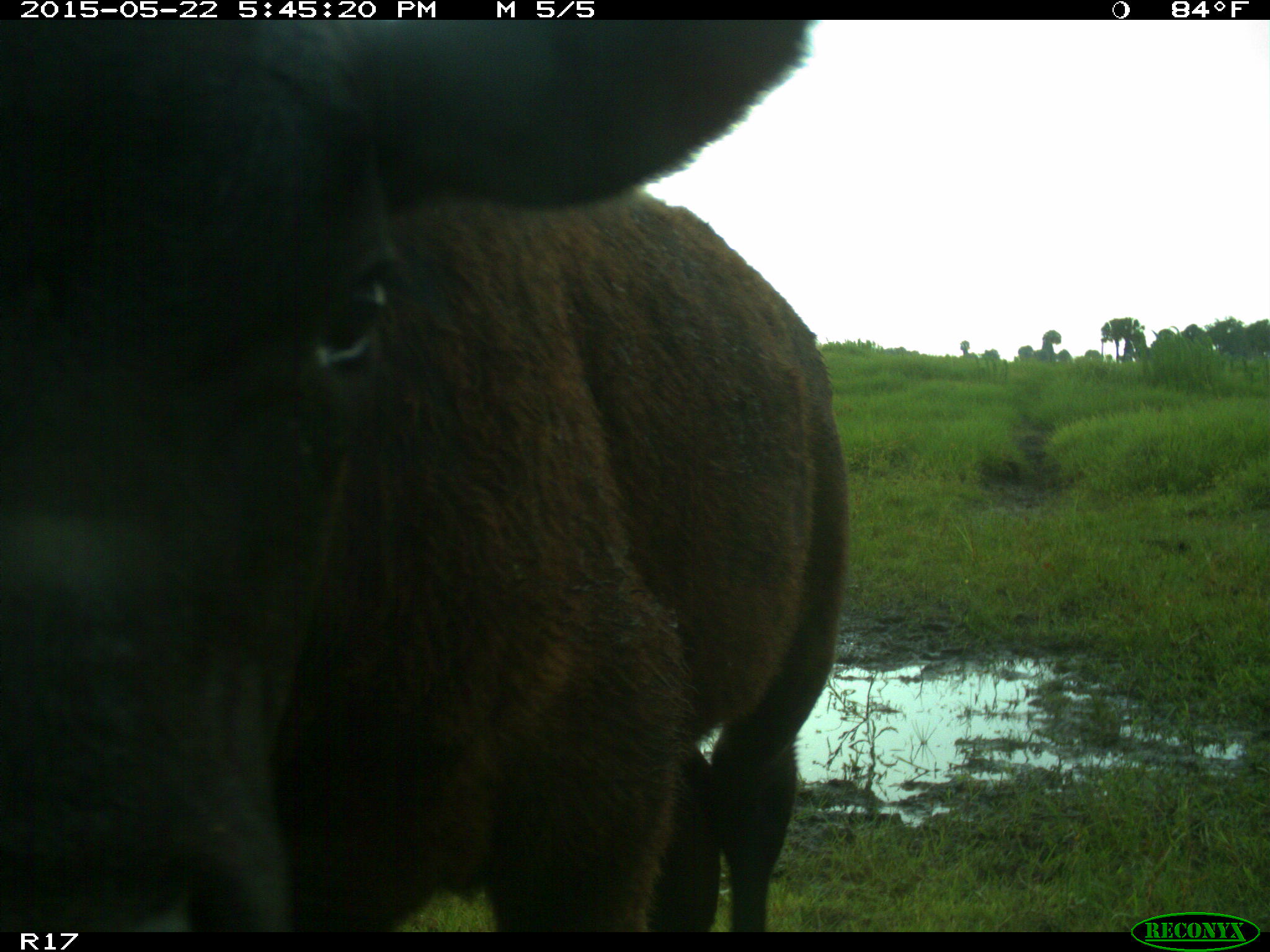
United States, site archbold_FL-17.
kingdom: Animalia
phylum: Chordata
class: Mammalia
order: Artiodactyla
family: Bovidae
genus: Bos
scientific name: Bos taurus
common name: domestic cow